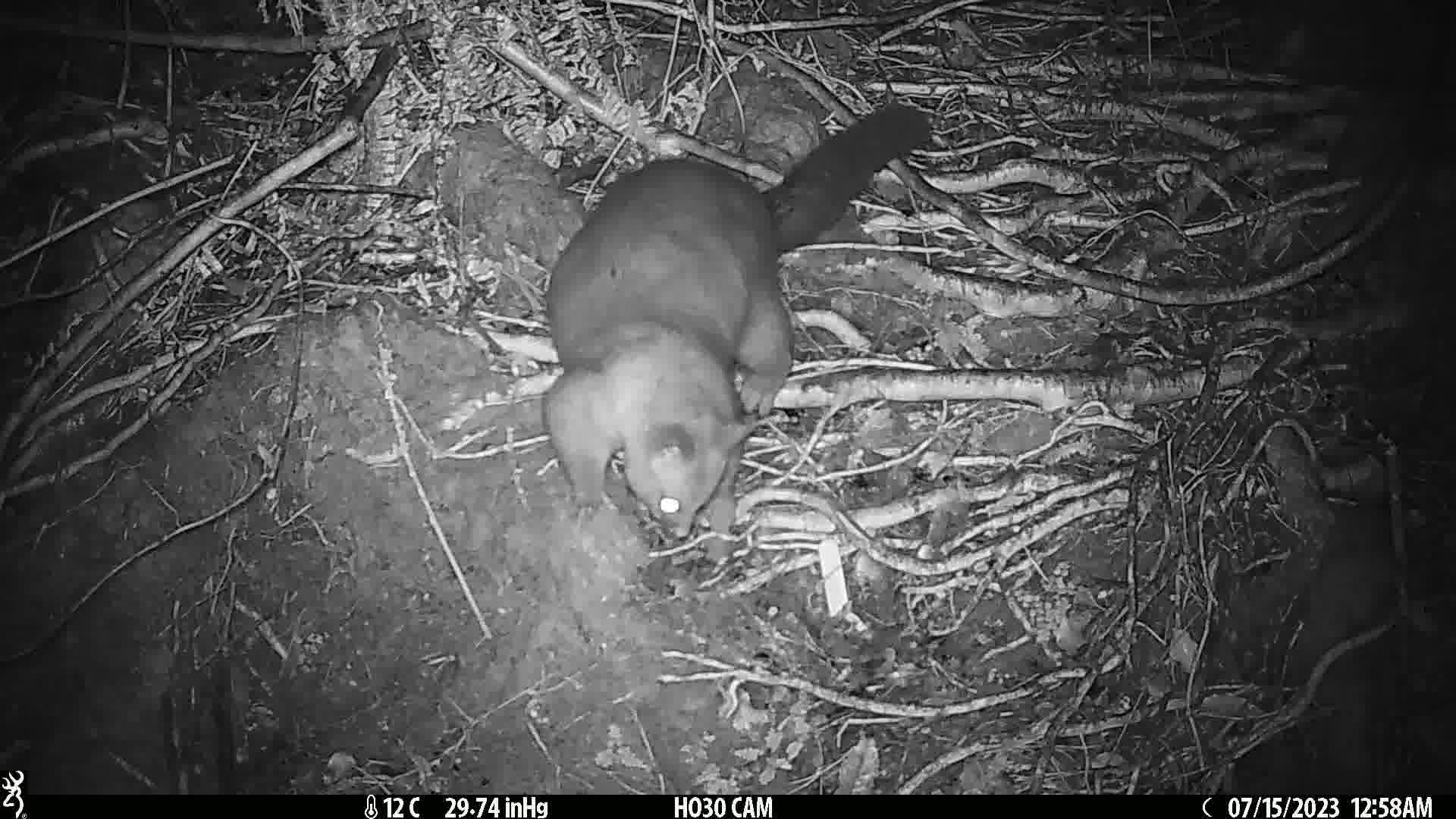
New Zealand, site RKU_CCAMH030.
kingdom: Animalia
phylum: Chordata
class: Mammalia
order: Diprotodontia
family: Phalangeridae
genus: Trichosurus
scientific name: Trichosurus vulpecula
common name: common brushtail possum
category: possum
Possum (common brushtail possum) (Trichosurus vulpecula).